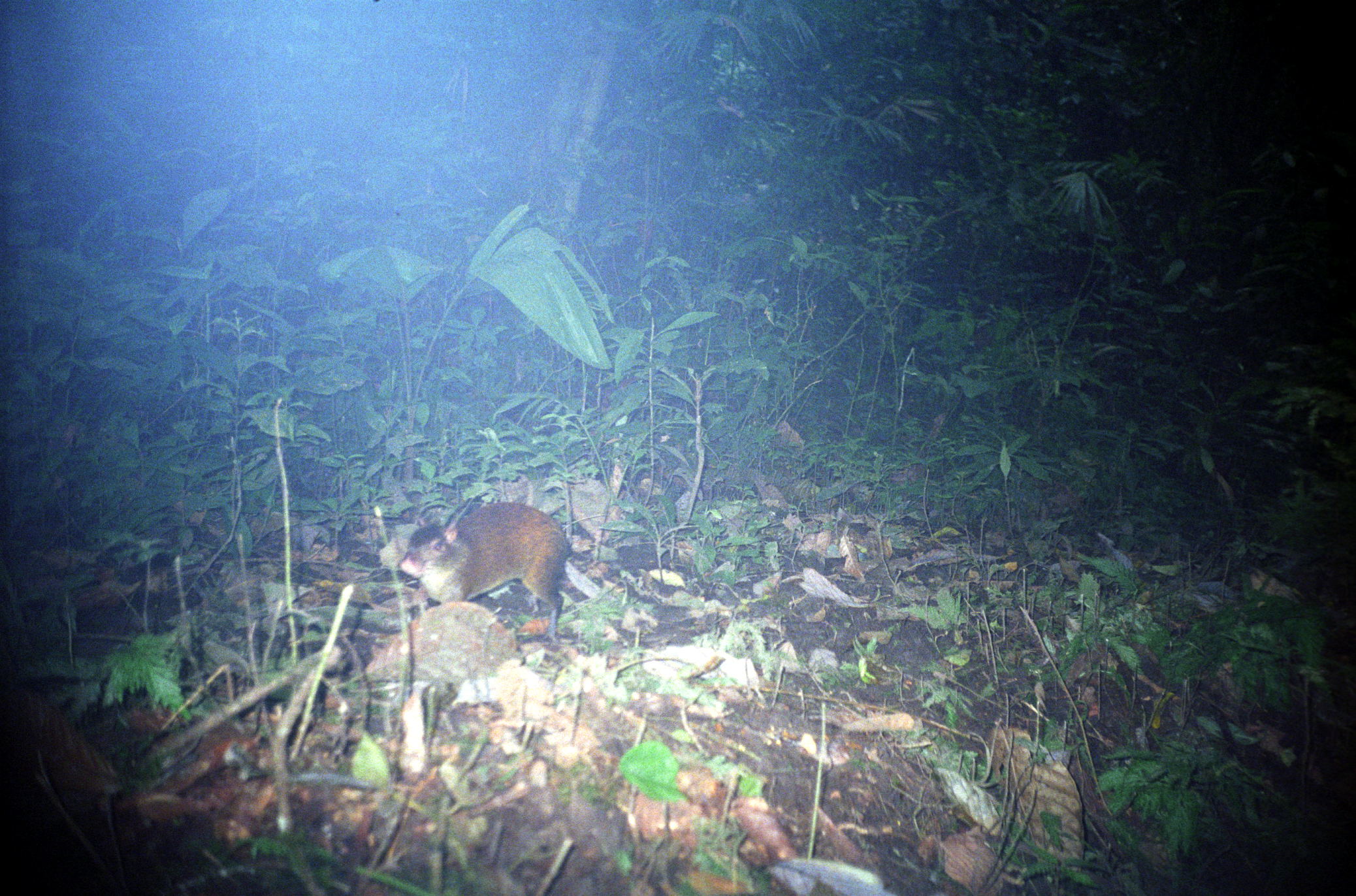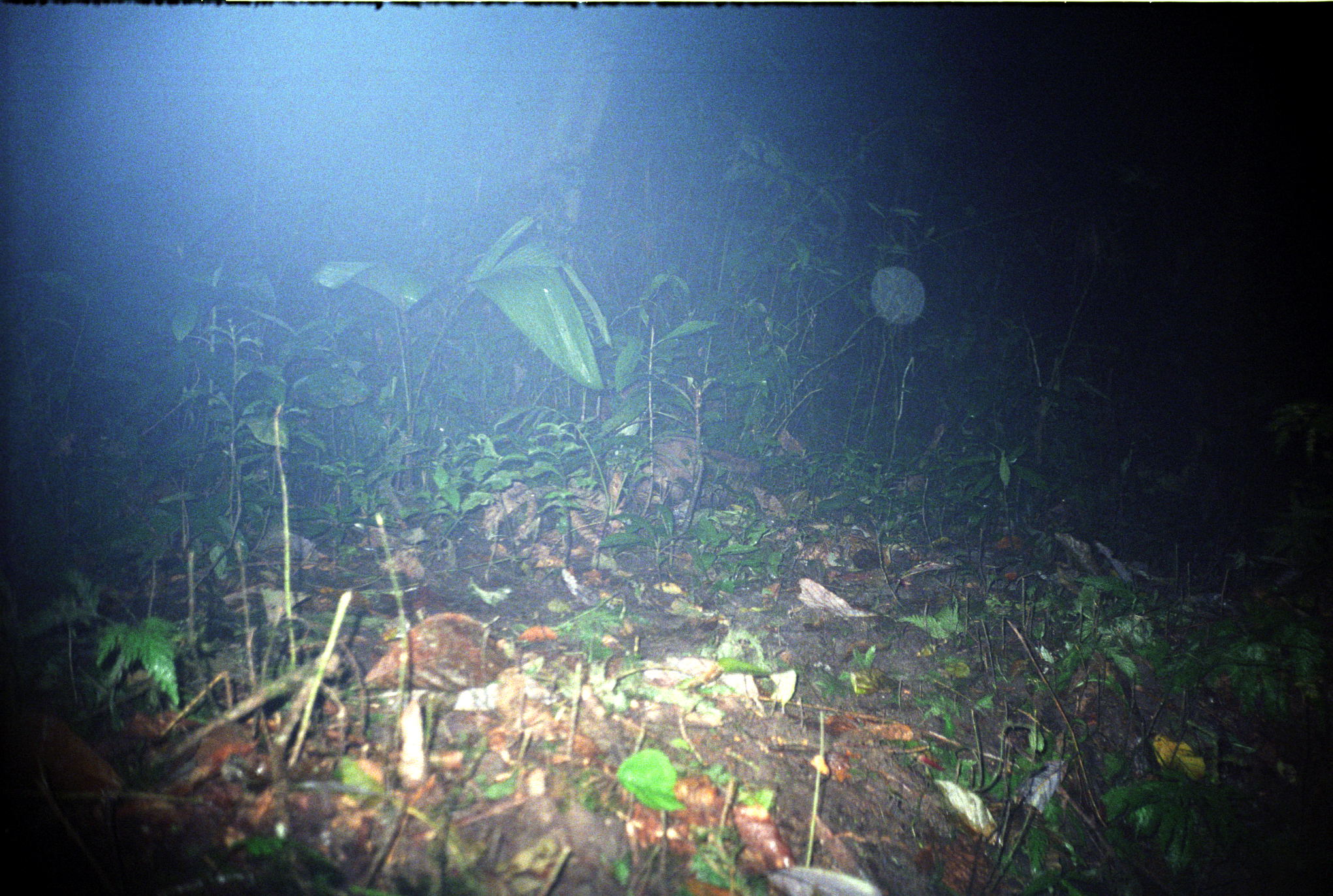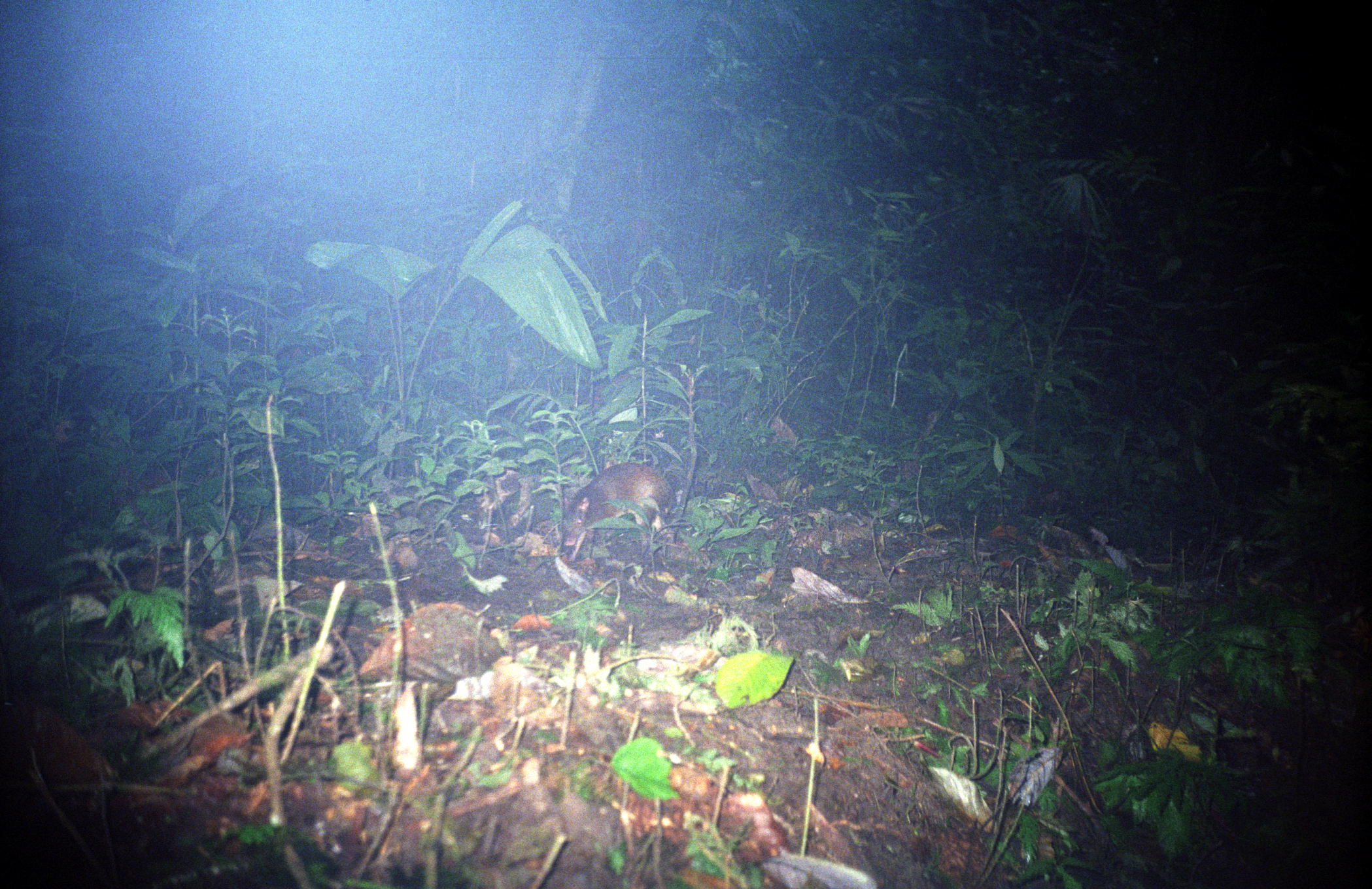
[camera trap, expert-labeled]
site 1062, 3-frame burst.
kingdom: Animalia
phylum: Chordata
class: Mammalia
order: Rodentia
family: Dasyproctidae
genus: Dasyprocta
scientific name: Dasyprocta punctata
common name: central american agouti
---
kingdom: Animalia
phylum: Chordata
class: Mammalia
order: Carnivora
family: Procyonidae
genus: Procyon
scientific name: Procyon cancrivorus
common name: crab-eating raccoon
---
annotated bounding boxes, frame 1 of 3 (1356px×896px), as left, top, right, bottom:
dasyprocta punctata: 398, 500, 575, 642